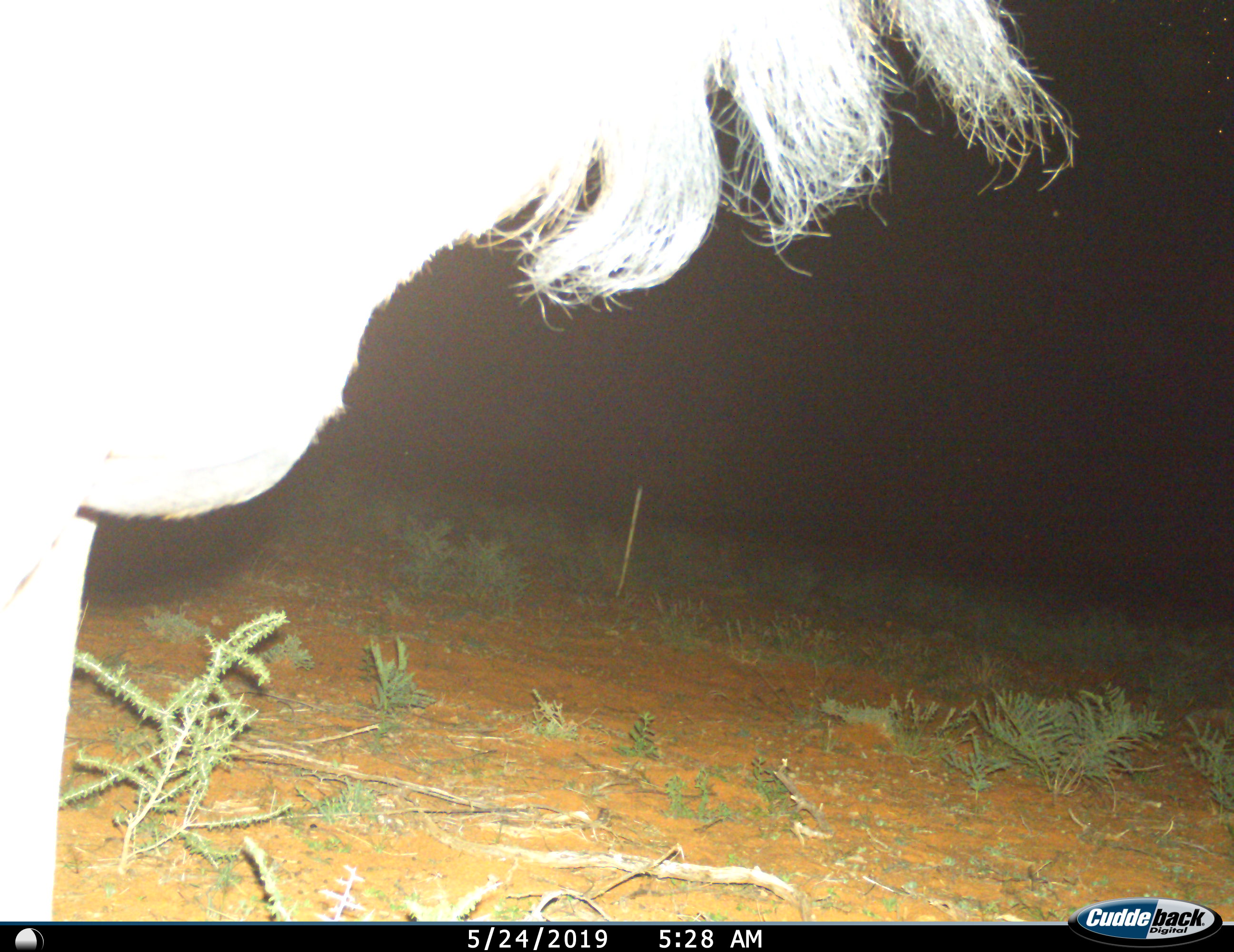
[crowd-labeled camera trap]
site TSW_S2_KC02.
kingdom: Animalia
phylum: Chordata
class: Mammalia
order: Artiodactyla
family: Bovidae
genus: Connochaetes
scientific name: Connochaetes taurinus taurinus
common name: blue wildebeest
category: wildebeestblue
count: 1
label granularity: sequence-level